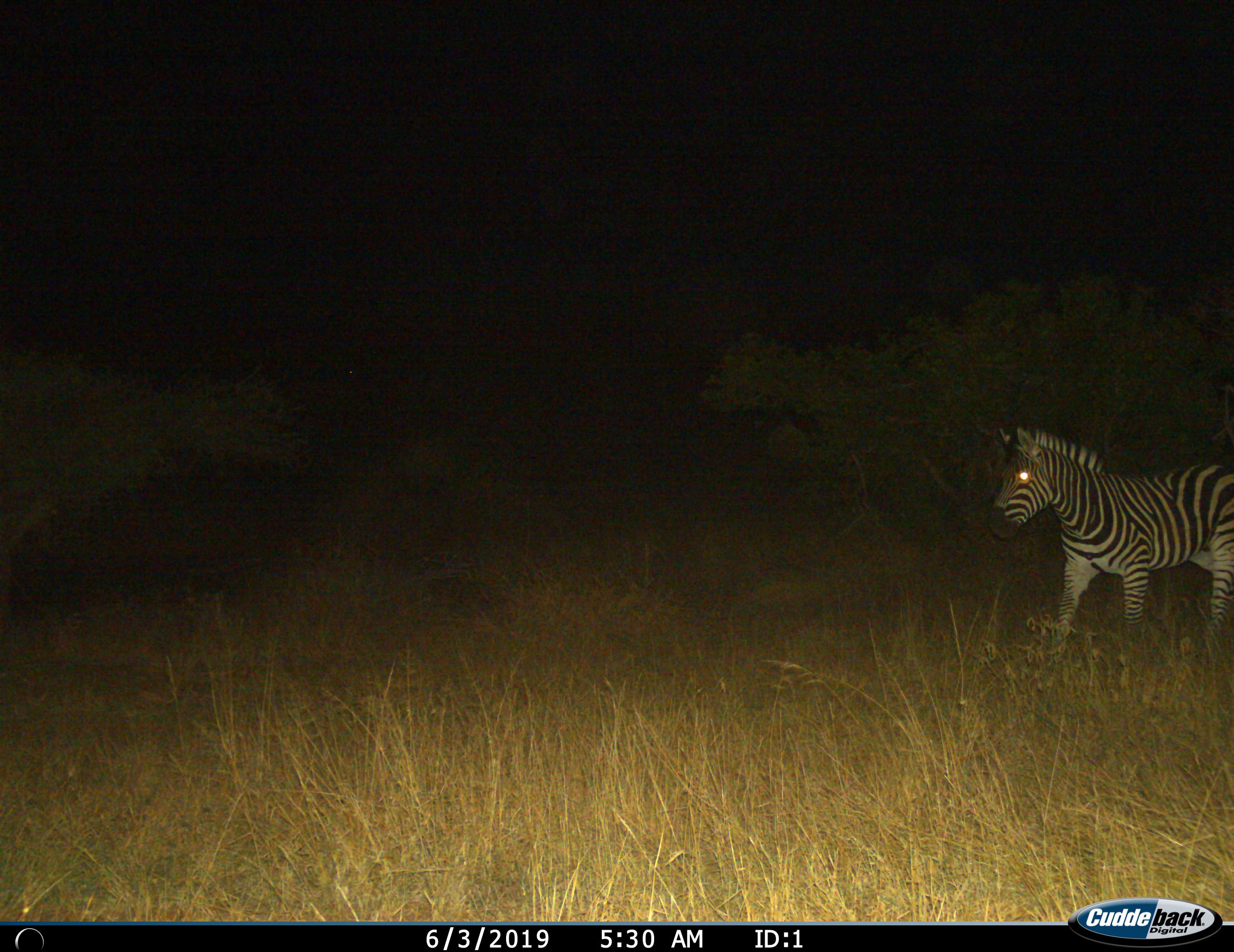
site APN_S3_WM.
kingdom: Animalia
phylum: Chordata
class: Mammalia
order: Perissodactyla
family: Equidae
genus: Equus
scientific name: Equus quagga burchellii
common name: burchell's zebra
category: zebraburchells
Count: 1.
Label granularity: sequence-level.